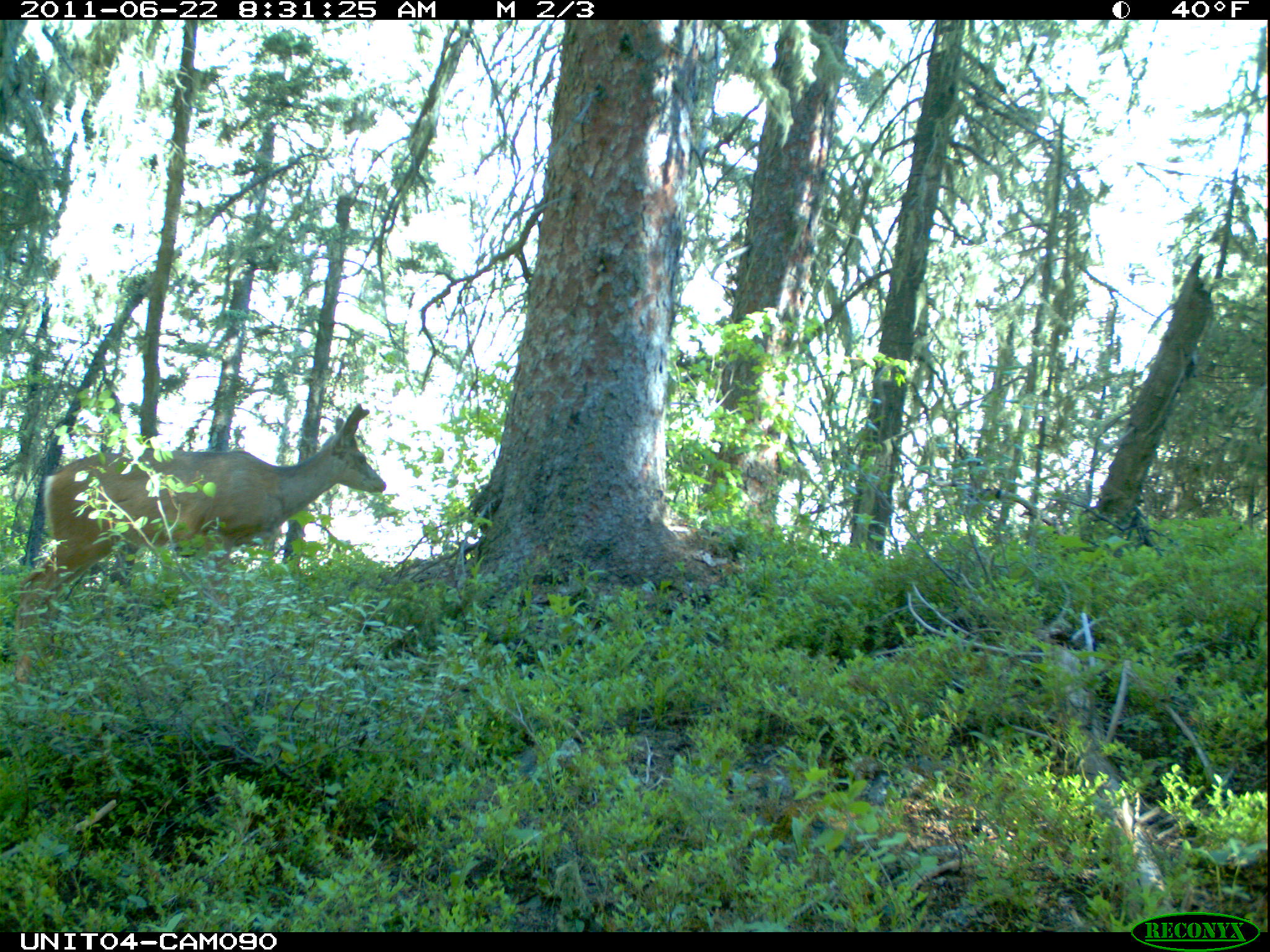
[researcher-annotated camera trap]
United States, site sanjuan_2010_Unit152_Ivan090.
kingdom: Animalia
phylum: Chordata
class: Mammalia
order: Artiodactyla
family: Cervidae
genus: Odocoileus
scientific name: Odocoileus hemionus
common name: mule deer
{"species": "Odocoileus hemionus (mule deer)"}